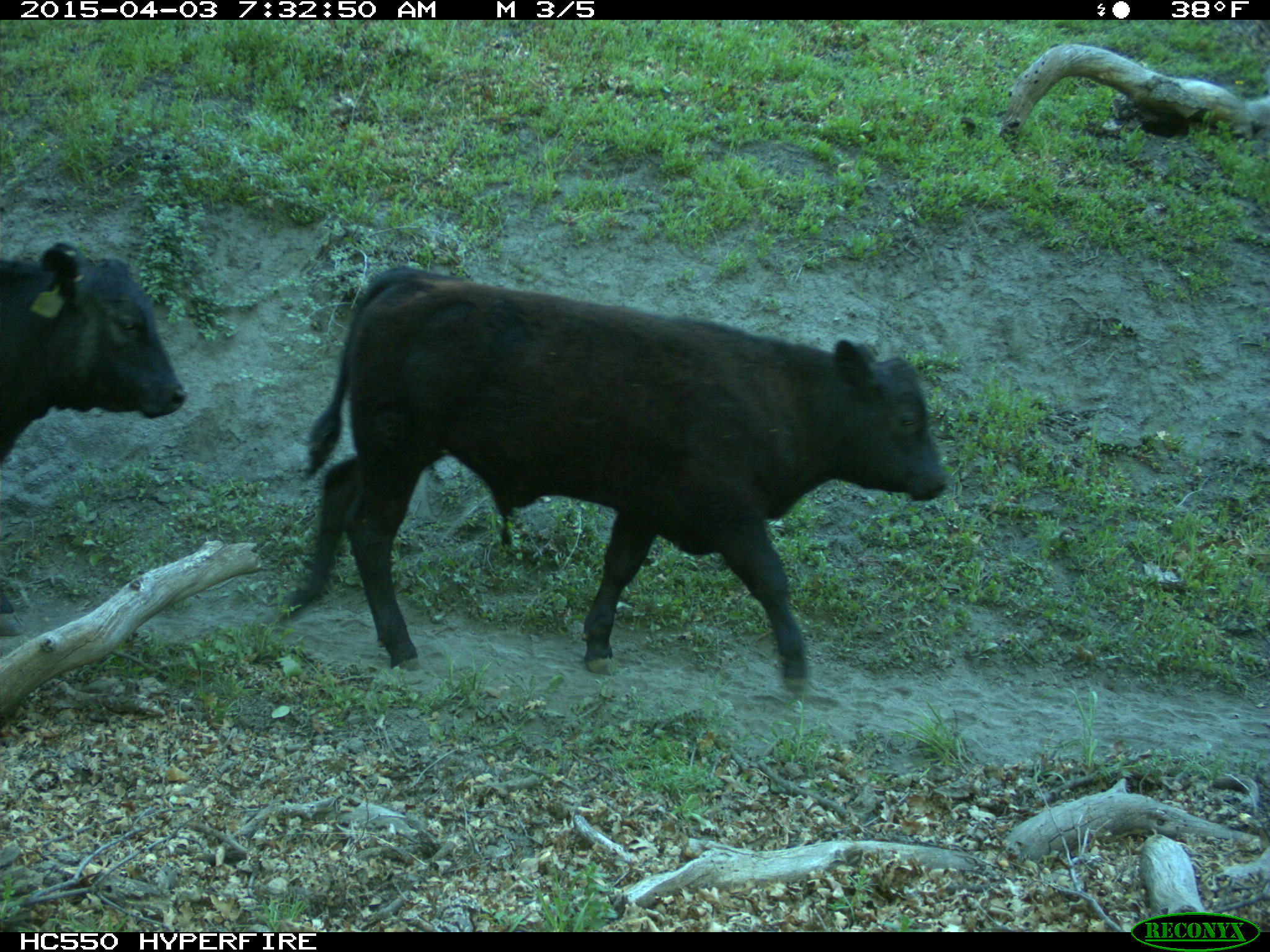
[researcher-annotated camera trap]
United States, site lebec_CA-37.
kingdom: Animalia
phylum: Chordata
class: Mammalia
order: Artiodactyla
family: Bovidae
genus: Bos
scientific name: Bos taurus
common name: domestic cow